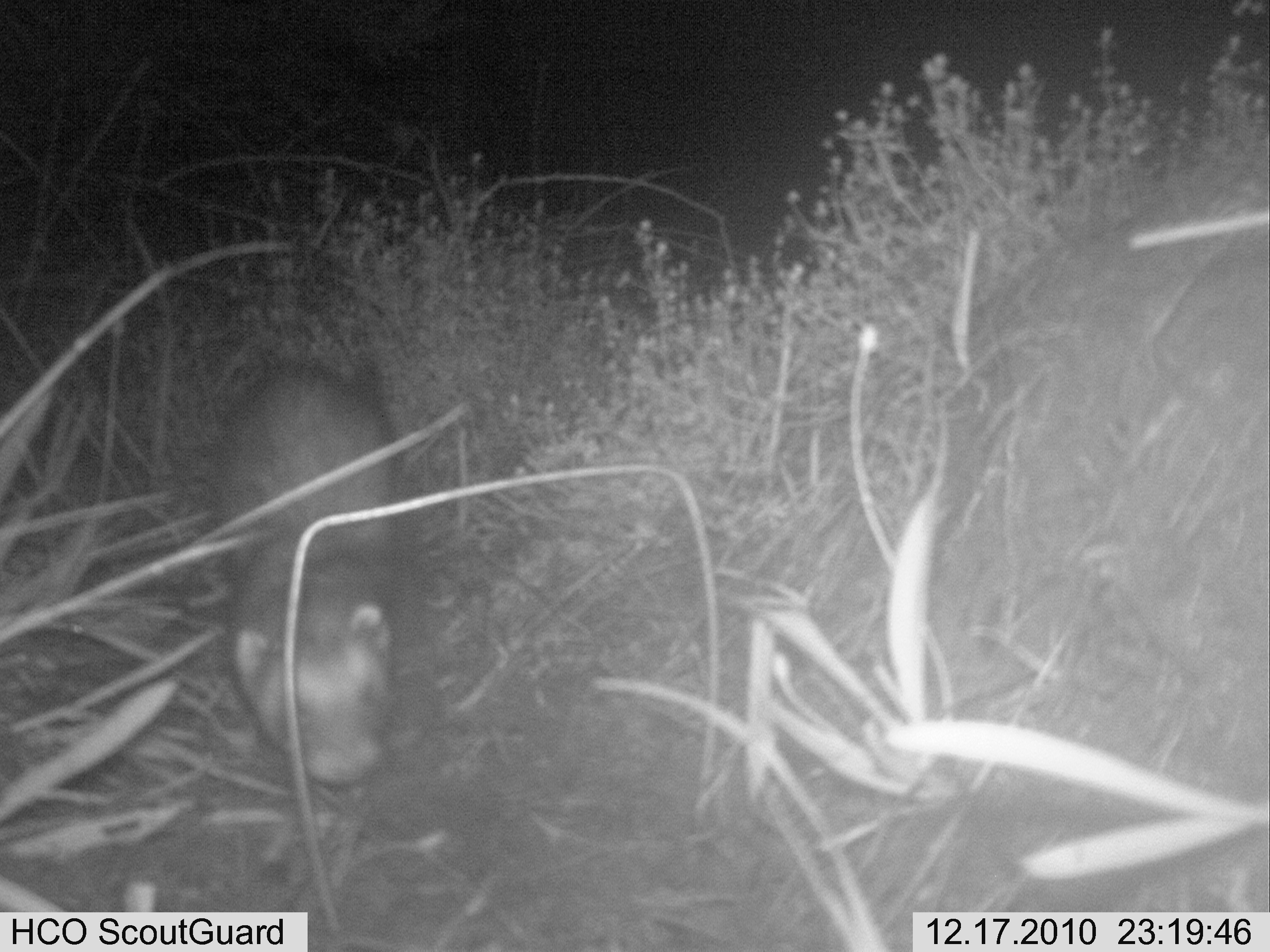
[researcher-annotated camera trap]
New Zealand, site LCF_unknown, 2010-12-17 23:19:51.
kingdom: Animalia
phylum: Chordata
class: Mammalia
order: Carnivora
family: Mustelidae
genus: Mustela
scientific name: Mustela furo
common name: ferret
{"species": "ferret (Mustela furo)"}